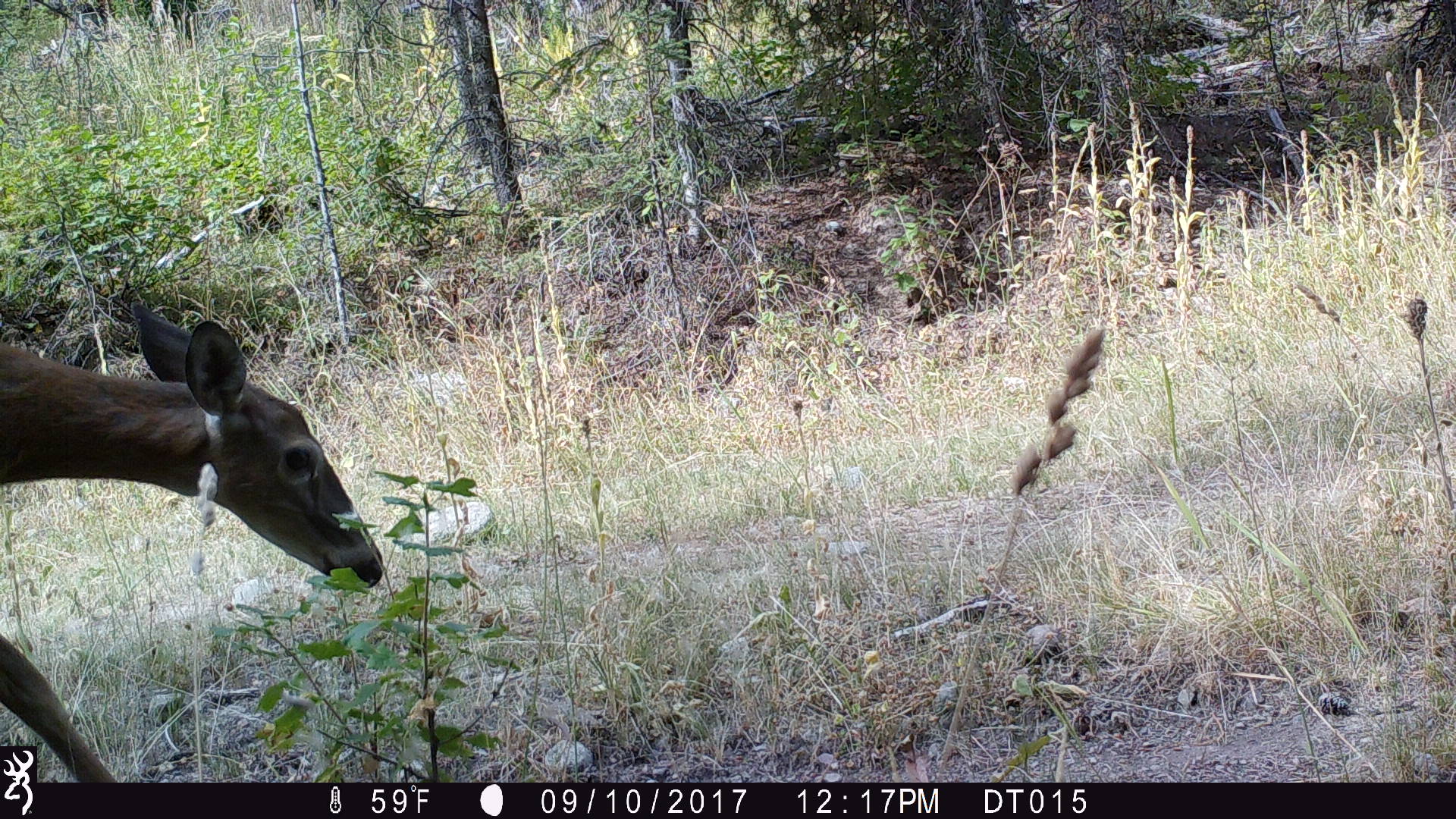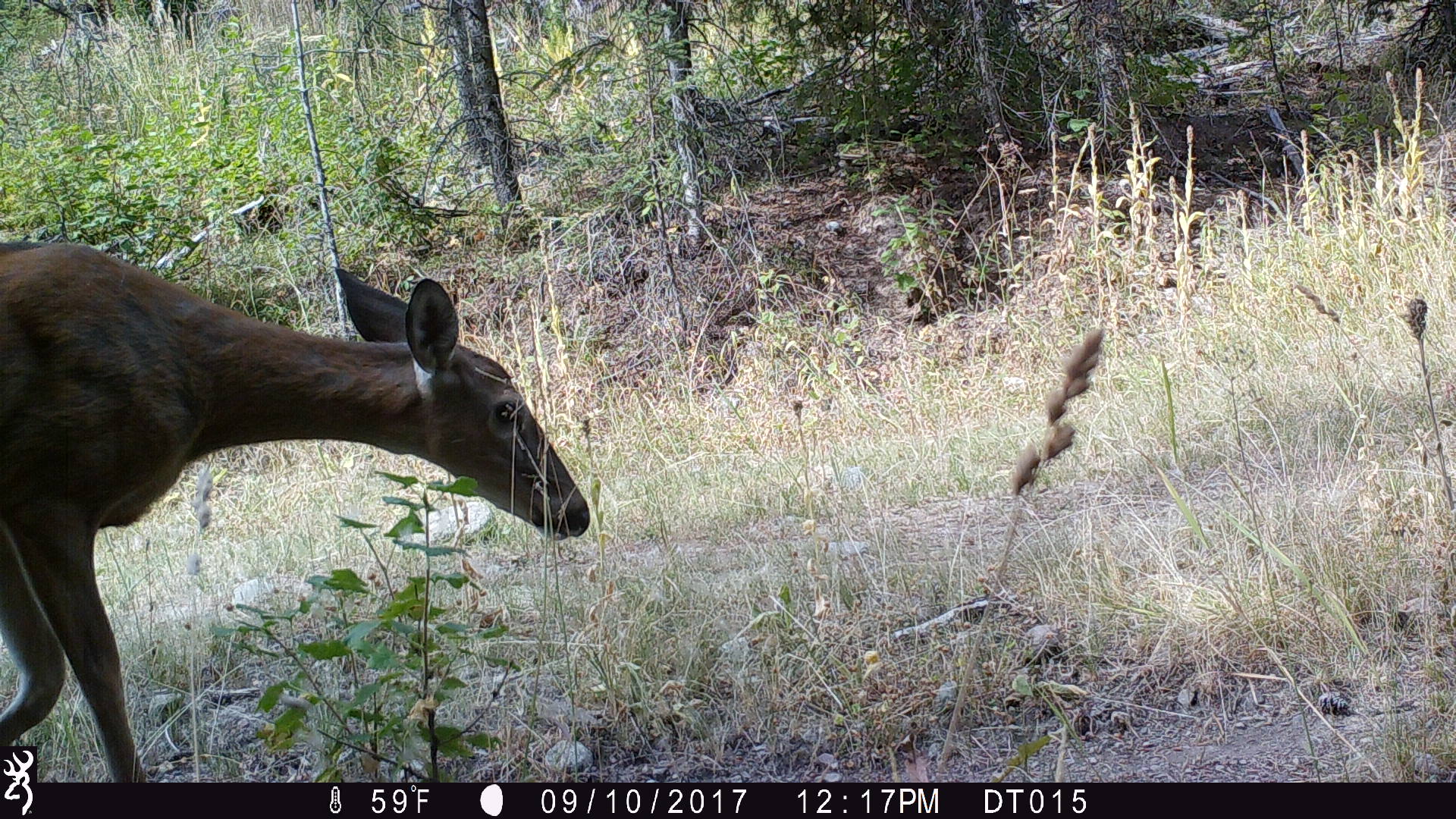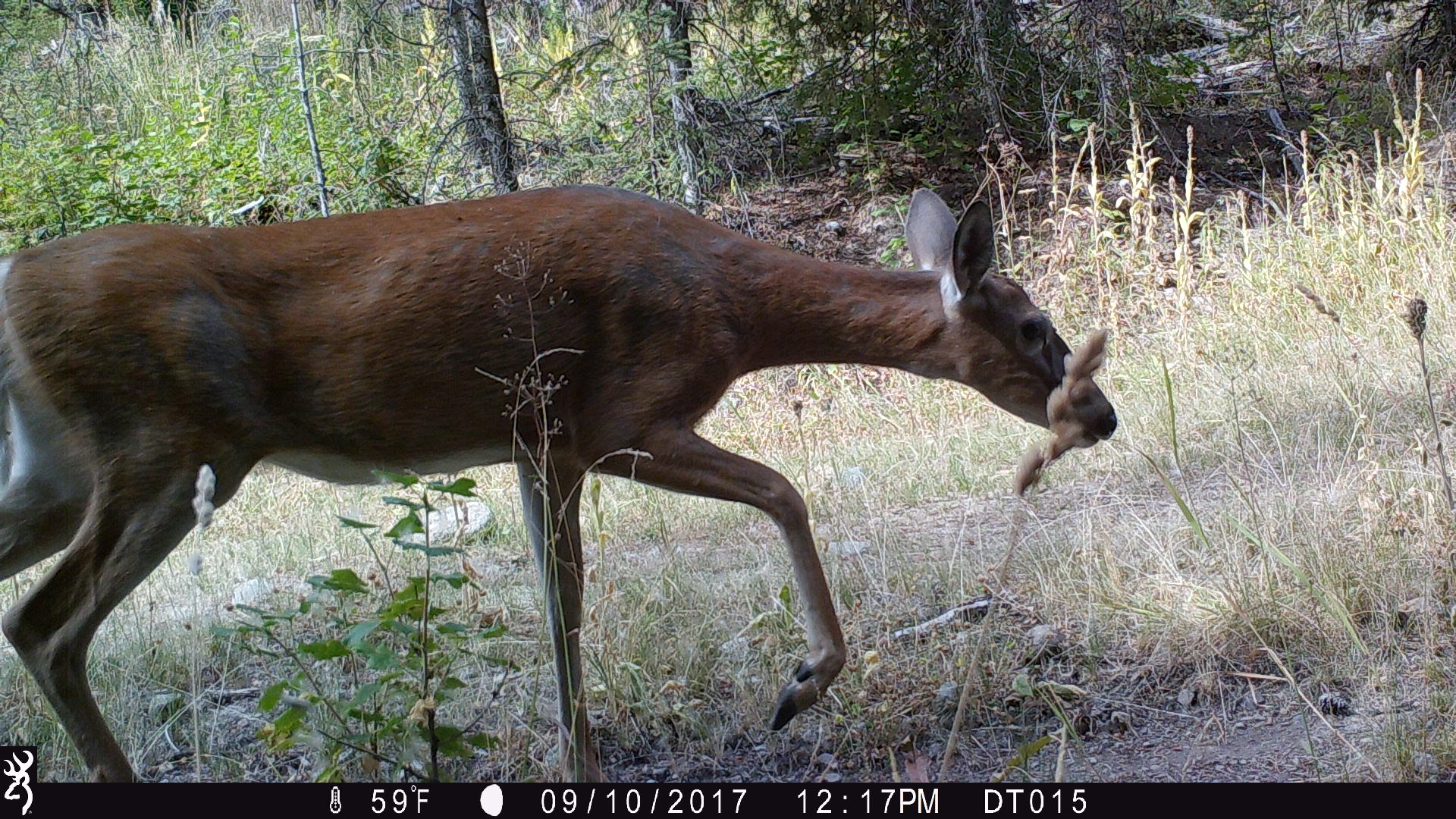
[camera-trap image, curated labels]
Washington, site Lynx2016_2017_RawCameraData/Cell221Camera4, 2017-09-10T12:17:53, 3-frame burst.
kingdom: Animalia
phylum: Chordata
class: Mammalia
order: Artiodactyla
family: Cervidae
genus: Odocoileus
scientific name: Odocoileus virginianus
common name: white-tailed deer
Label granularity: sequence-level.